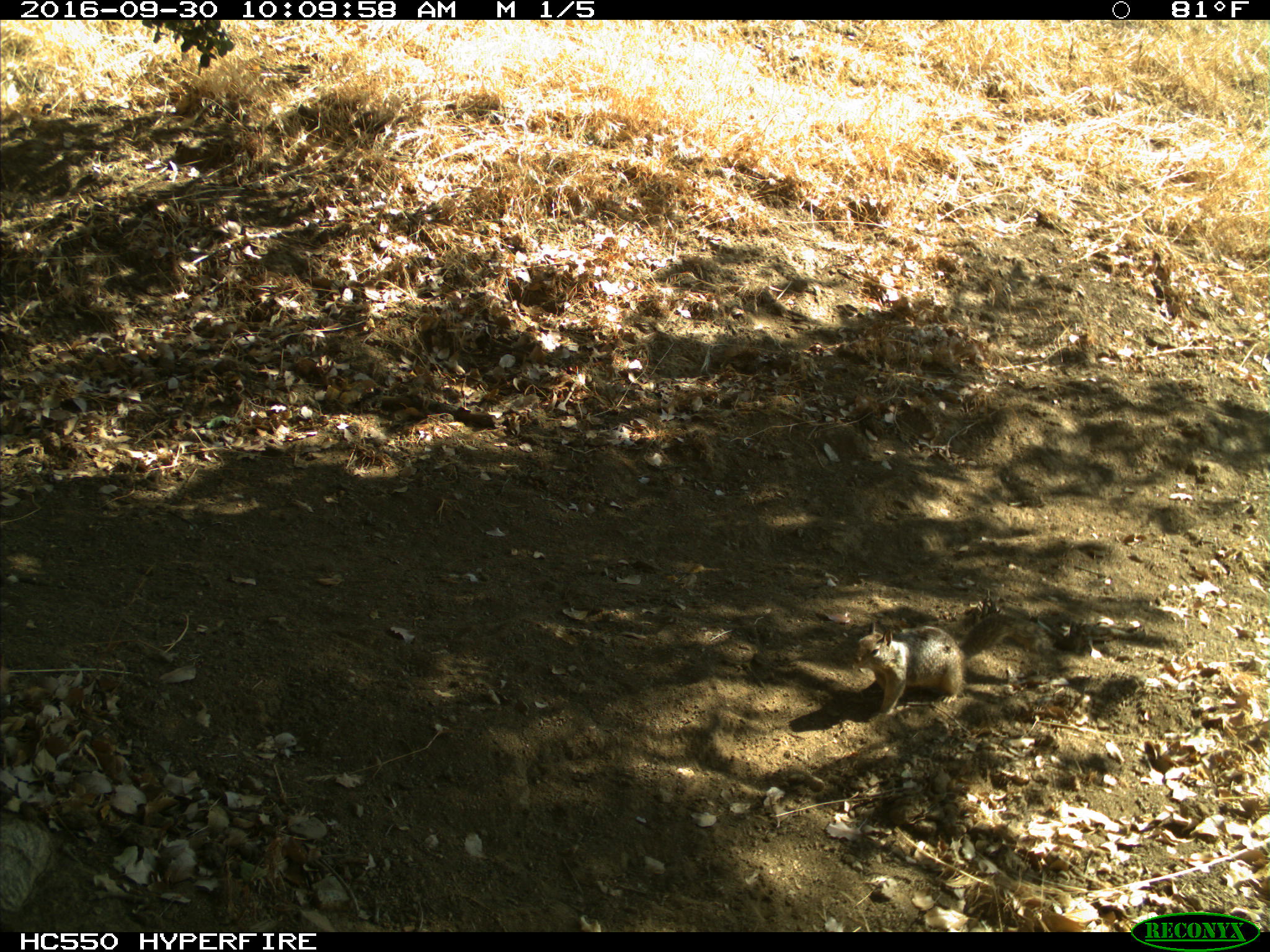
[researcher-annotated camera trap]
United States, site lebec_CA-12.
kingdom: Animalia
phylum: Chordata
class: Mammalia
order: Rodentia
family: Sciuridae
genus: Otospermophilus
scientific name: Otospermophilus beecheyi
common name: california ground squirrel